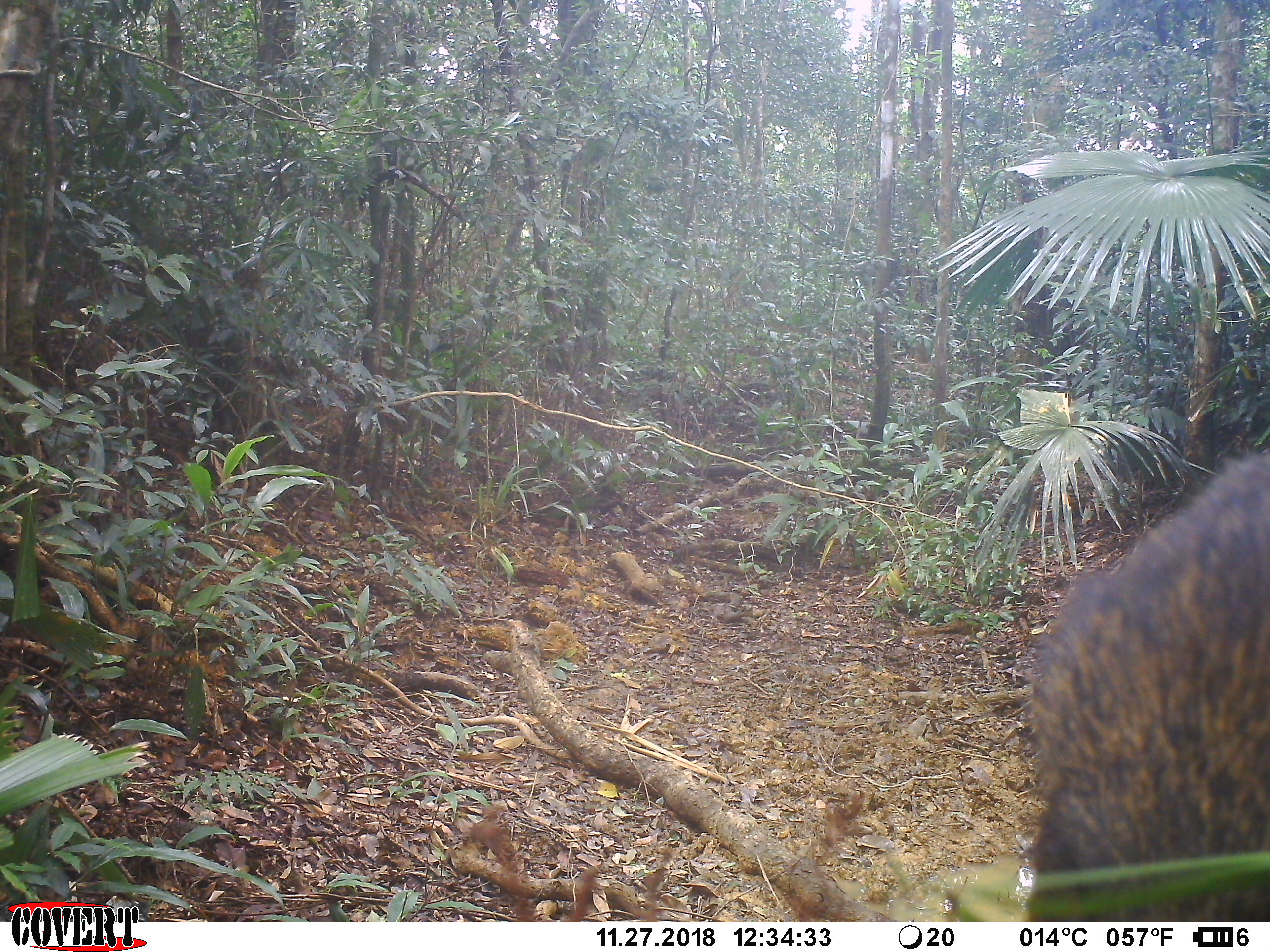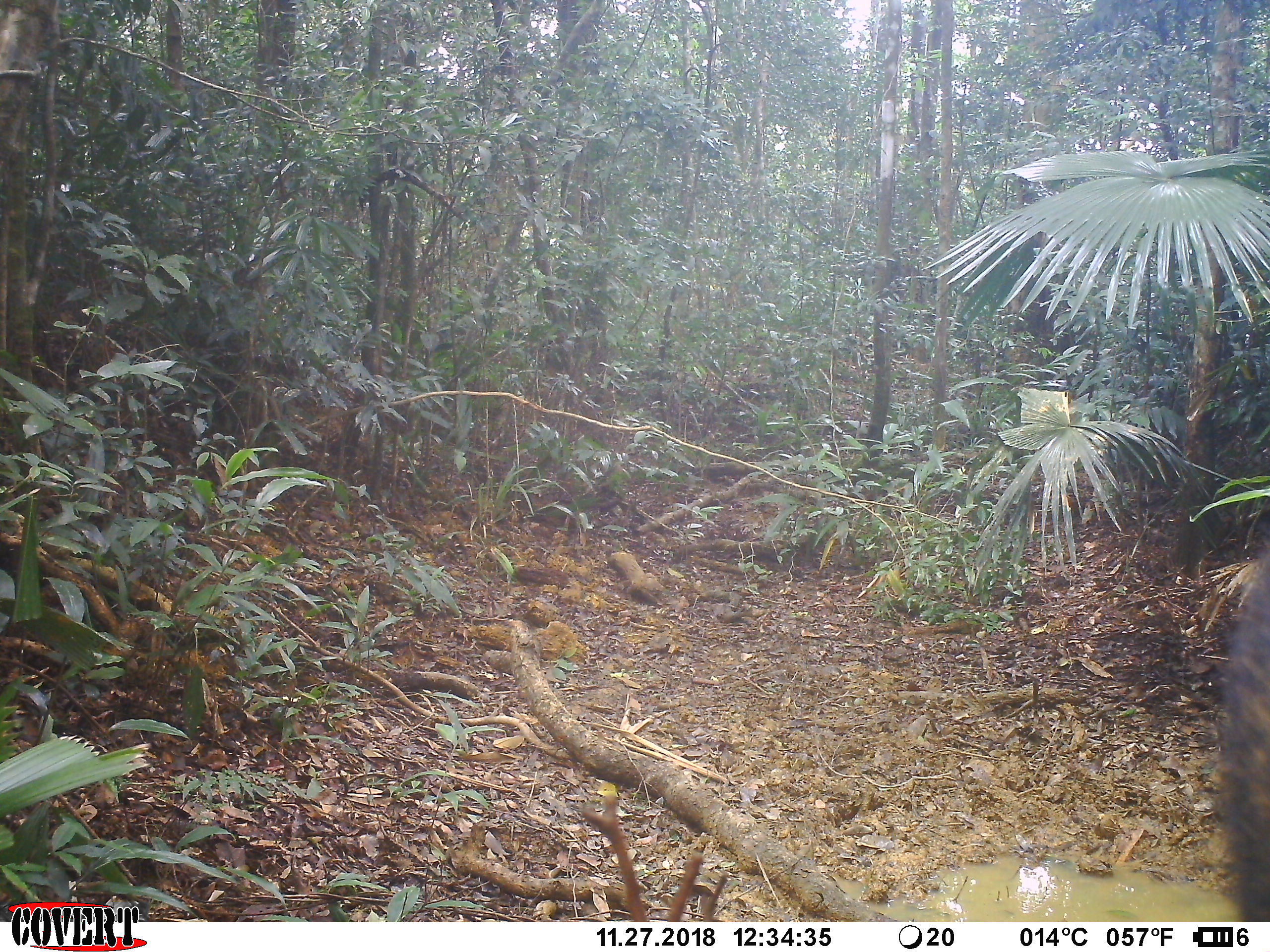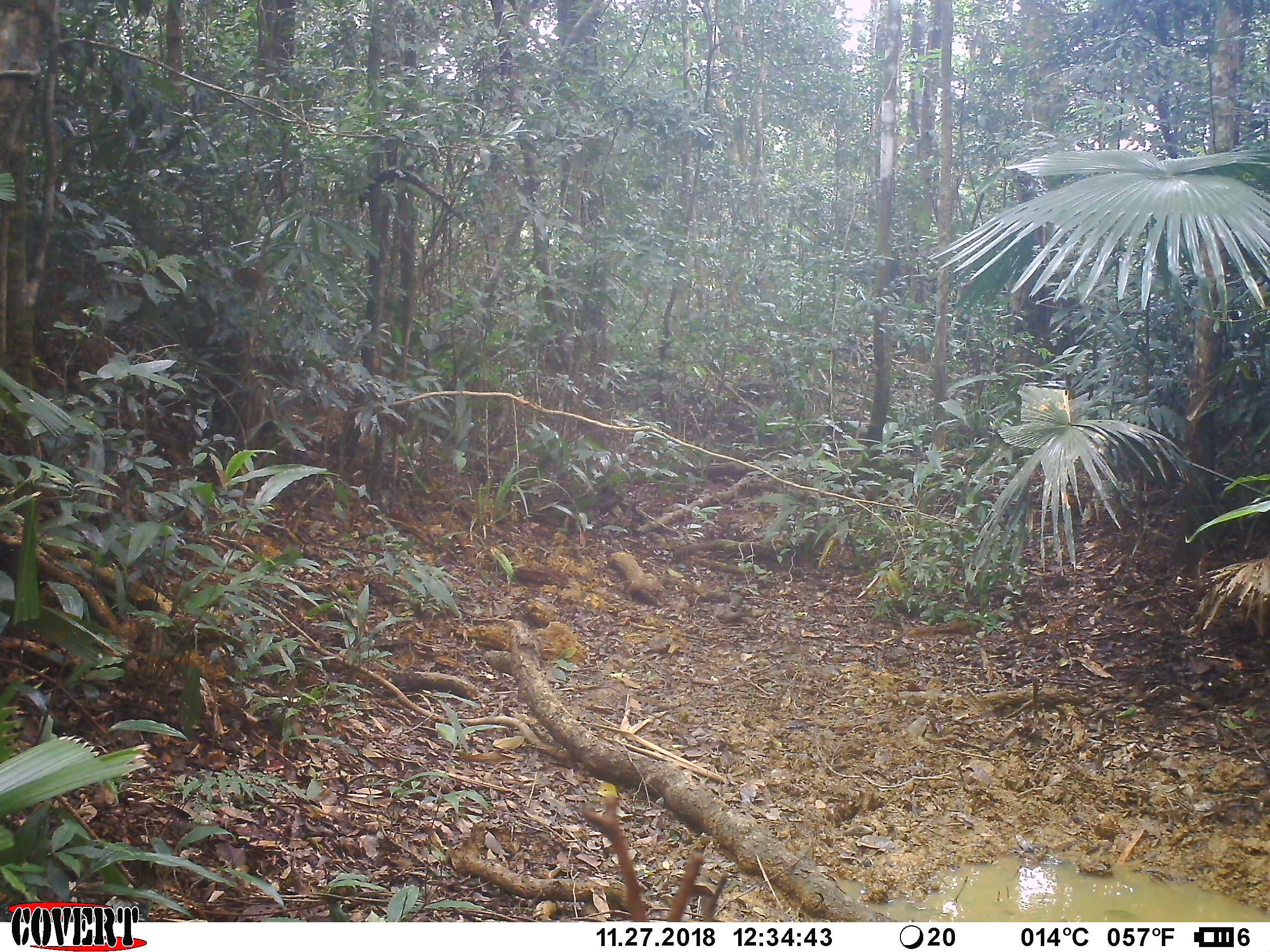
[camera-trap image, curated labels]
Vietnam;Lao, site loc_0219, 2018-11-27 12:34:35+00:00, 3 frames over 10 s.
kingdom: Animalia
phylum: Chordata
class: Mammalia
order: Artiodactyla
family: Suidae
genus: Sus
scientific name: Sus scrofa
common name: eurasian wild pig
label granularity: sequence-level